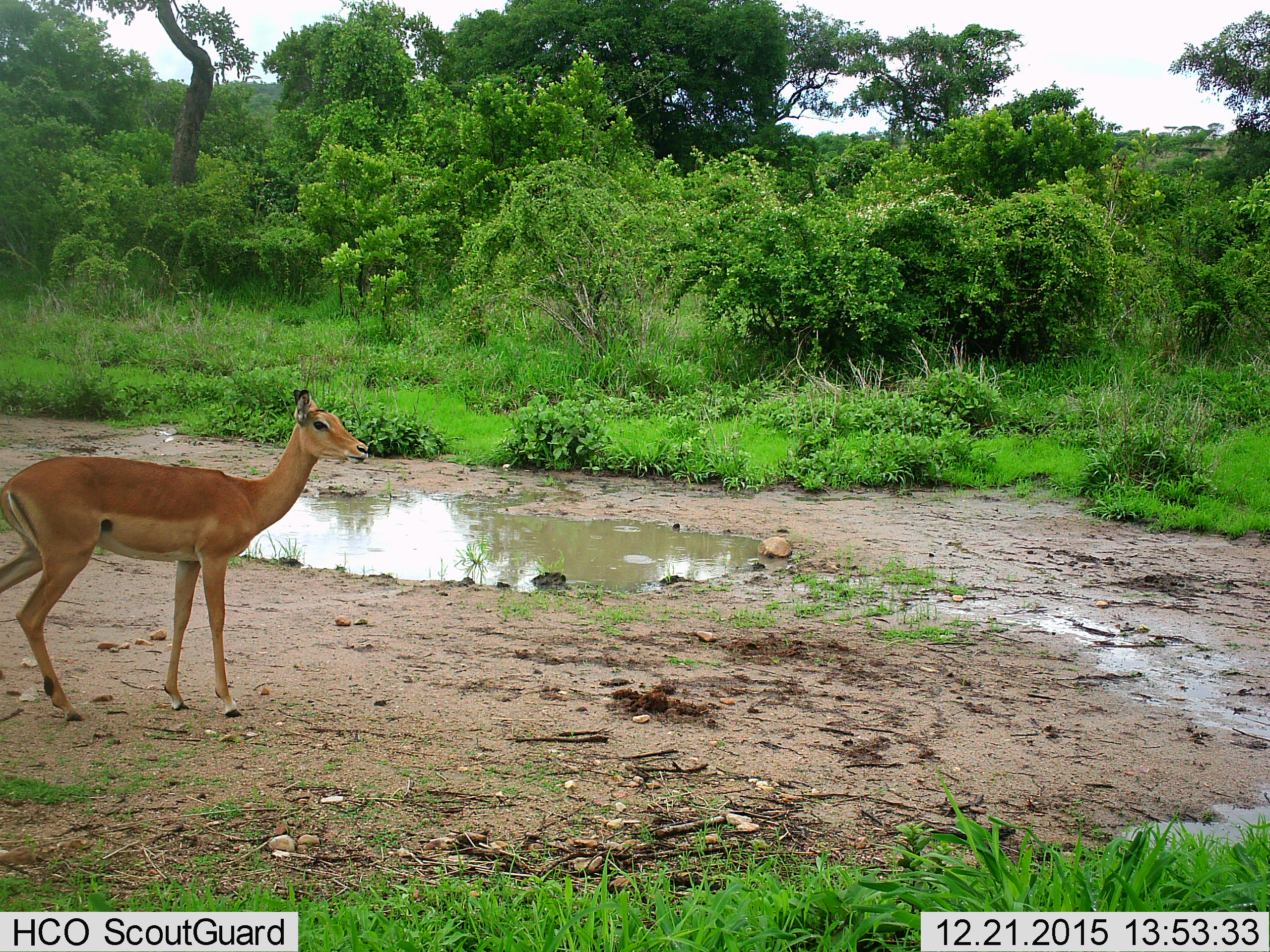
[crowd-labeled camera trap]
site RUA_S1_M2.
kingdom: Animalia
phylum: Chordata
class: Mammalia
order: Artiodactyla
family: Bovidae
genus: Aepyceros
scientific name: Aepyceros melampus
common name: impala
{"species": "impala (Aepyceros melampus)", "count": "1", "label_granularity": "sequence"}